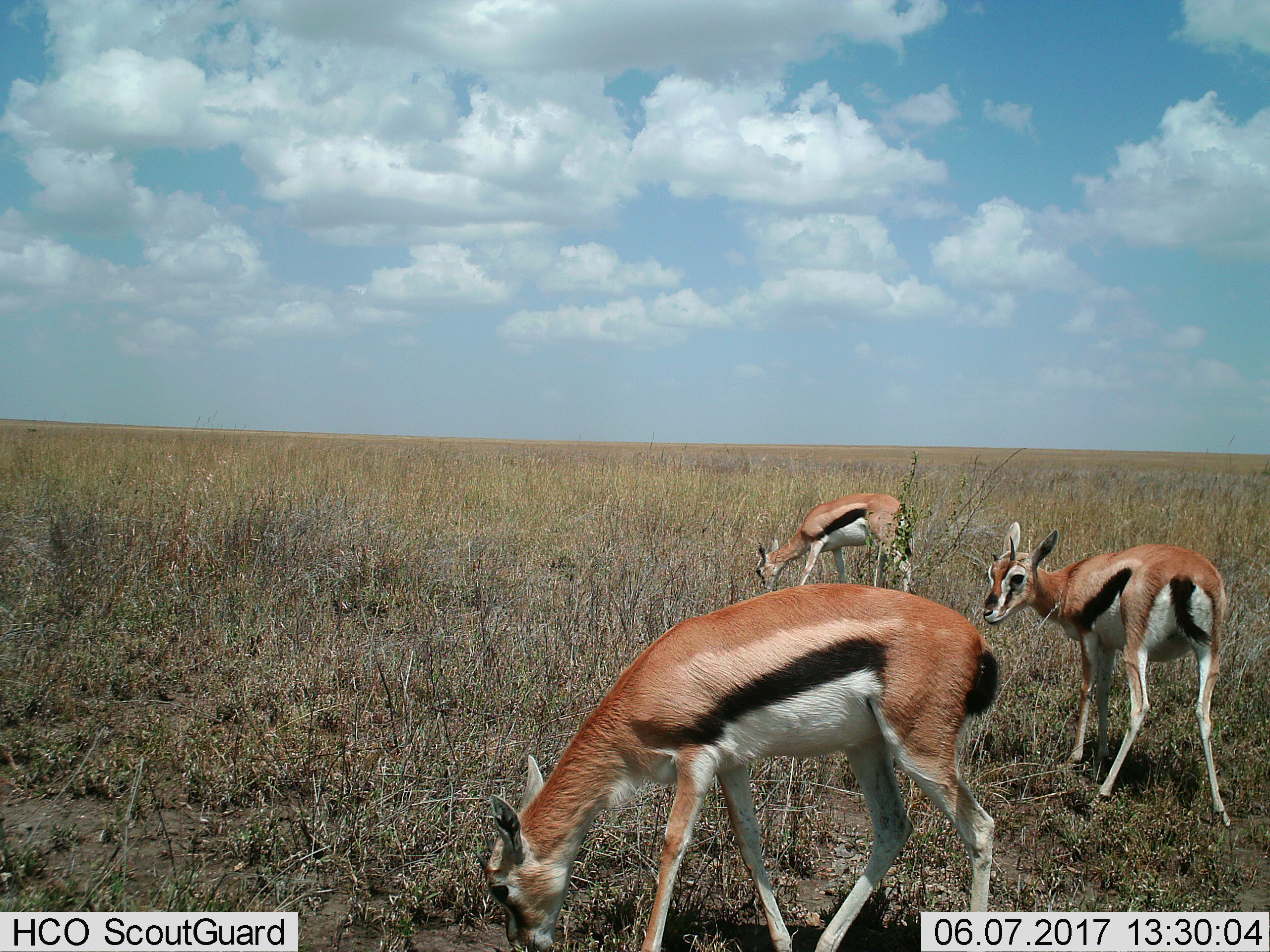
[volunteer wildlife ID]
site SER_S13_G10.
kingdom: Animalia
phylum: Chordata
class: Mammalia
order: Artiodactyla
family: Bovidae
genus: Eudorcas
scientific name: Eudorcas thomsonii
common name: thomson's gazelle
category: gazellethomsons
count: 3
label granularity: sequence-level